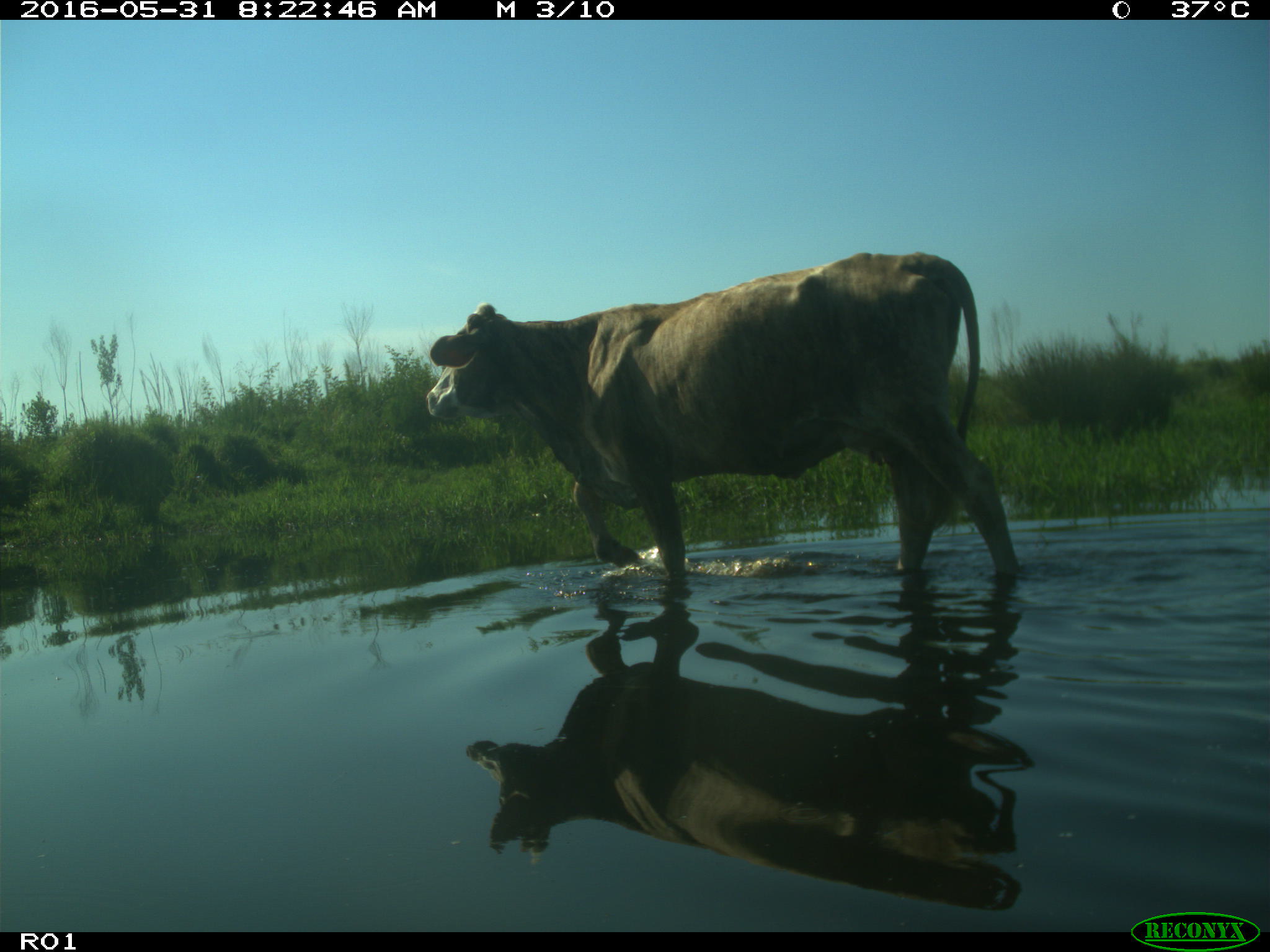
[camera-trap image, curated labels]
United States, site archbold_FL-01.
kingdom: Animalia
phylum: Chordata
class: Mammalia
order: Artiodactyla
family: Bovidae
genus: Bos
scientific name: Bos taurus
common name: domestic cow